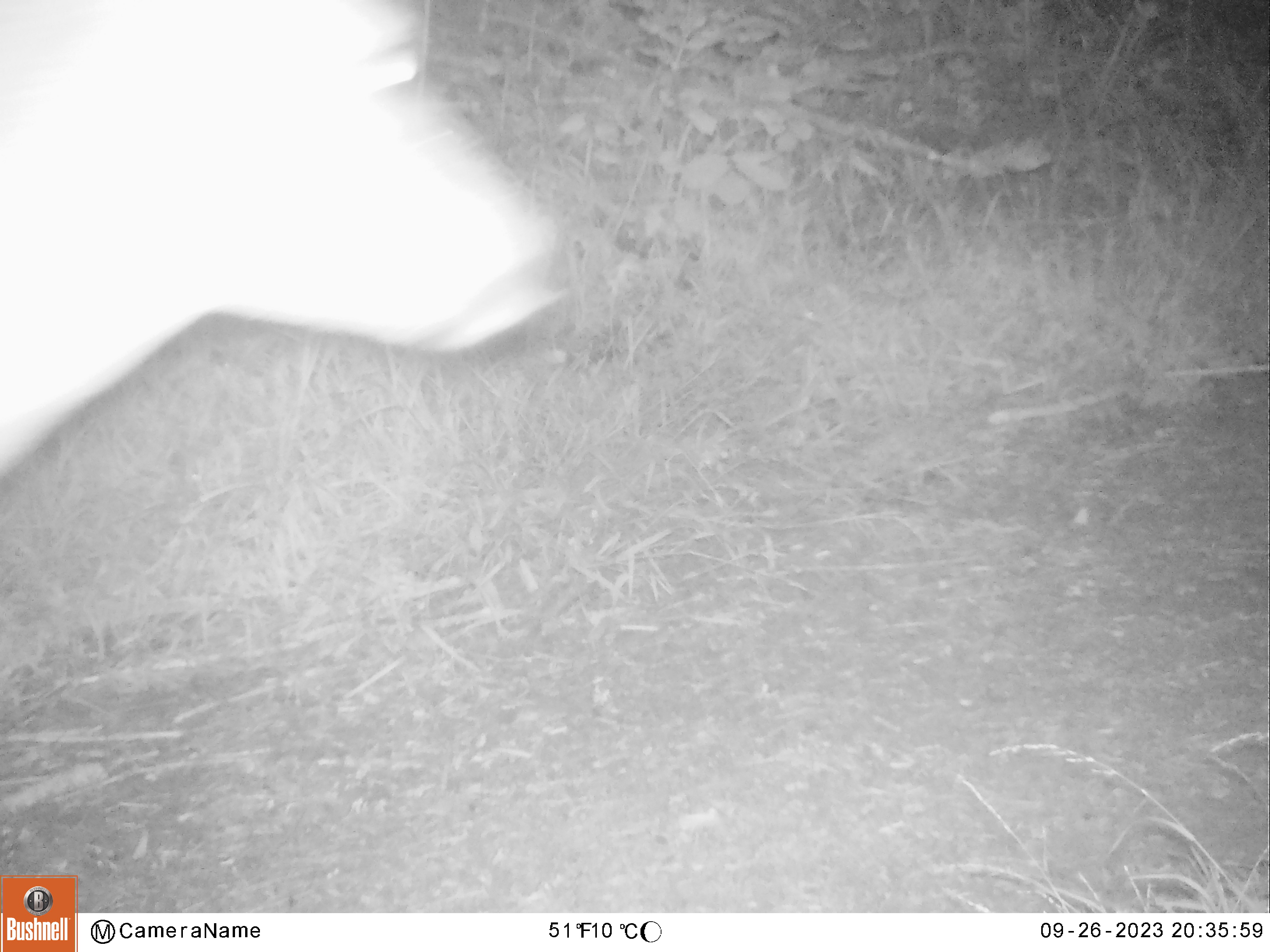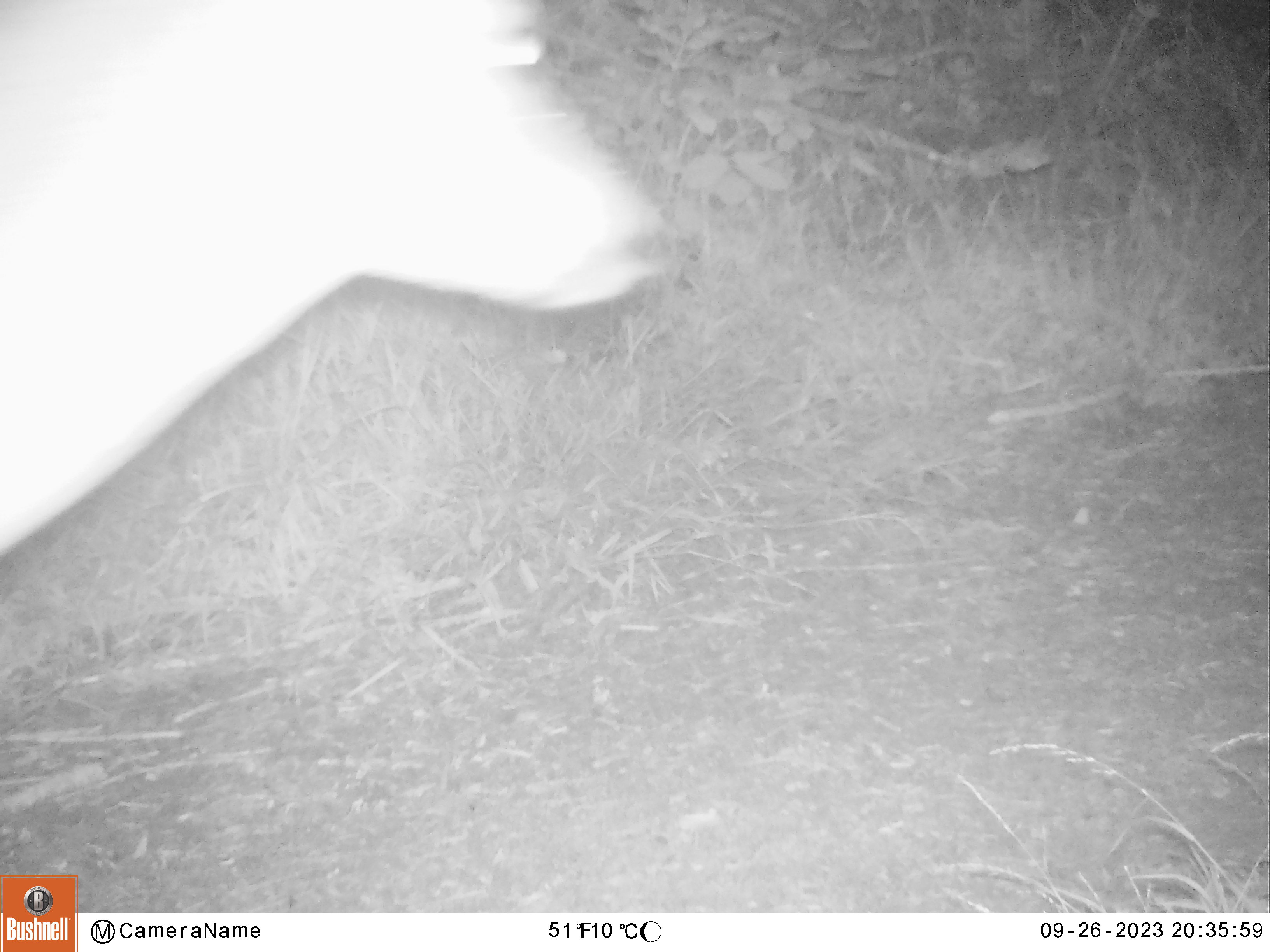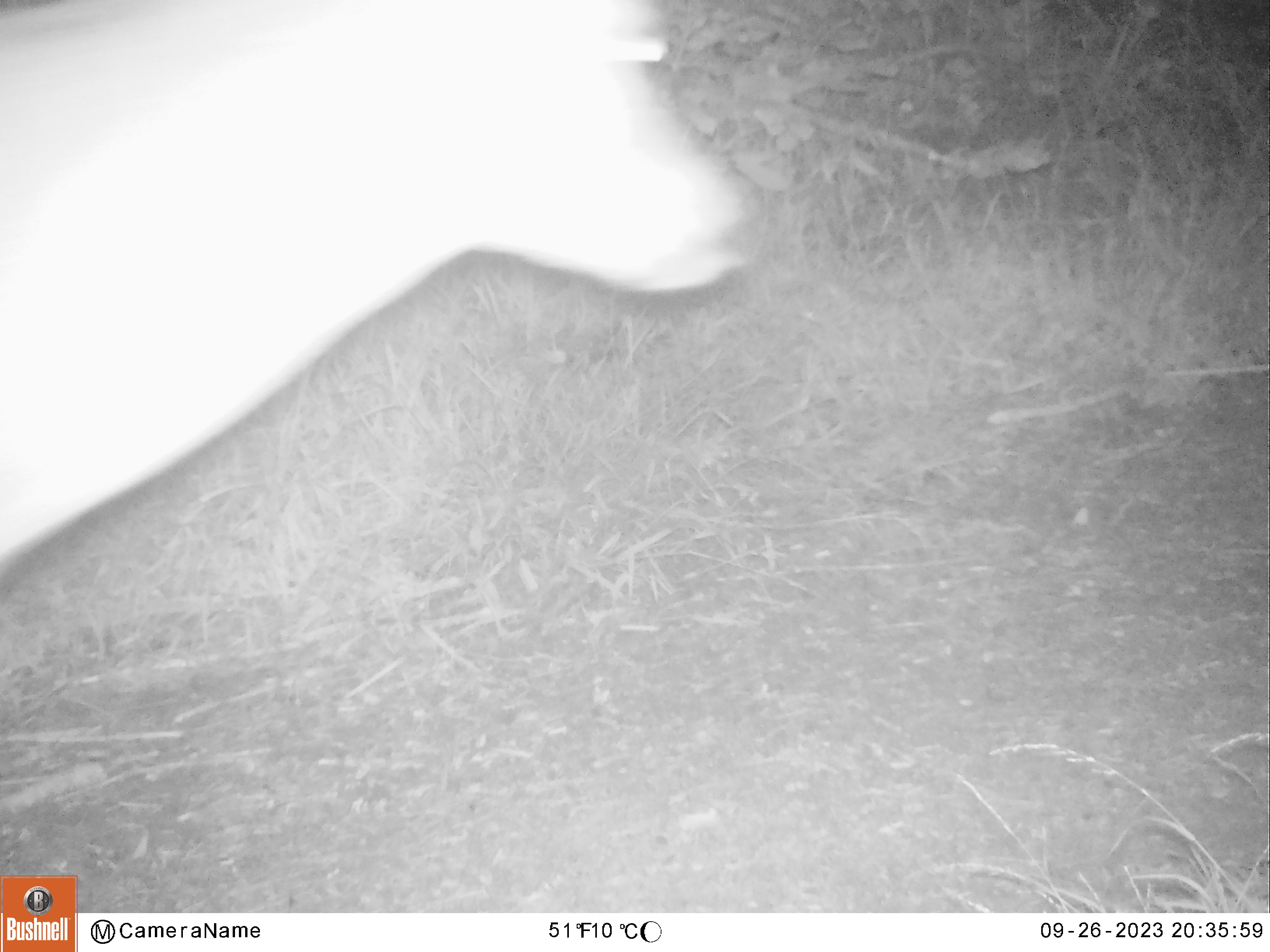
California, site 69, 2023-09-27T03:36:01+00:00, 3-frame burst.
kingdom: Animalia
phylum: Chordata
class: Mammalia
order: Artiodactyla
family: Cervidae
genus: Odocoileus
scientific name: Odocoileus hemionus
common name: mule deer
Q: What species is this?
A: Mule deer (Odocoileus hemionus).